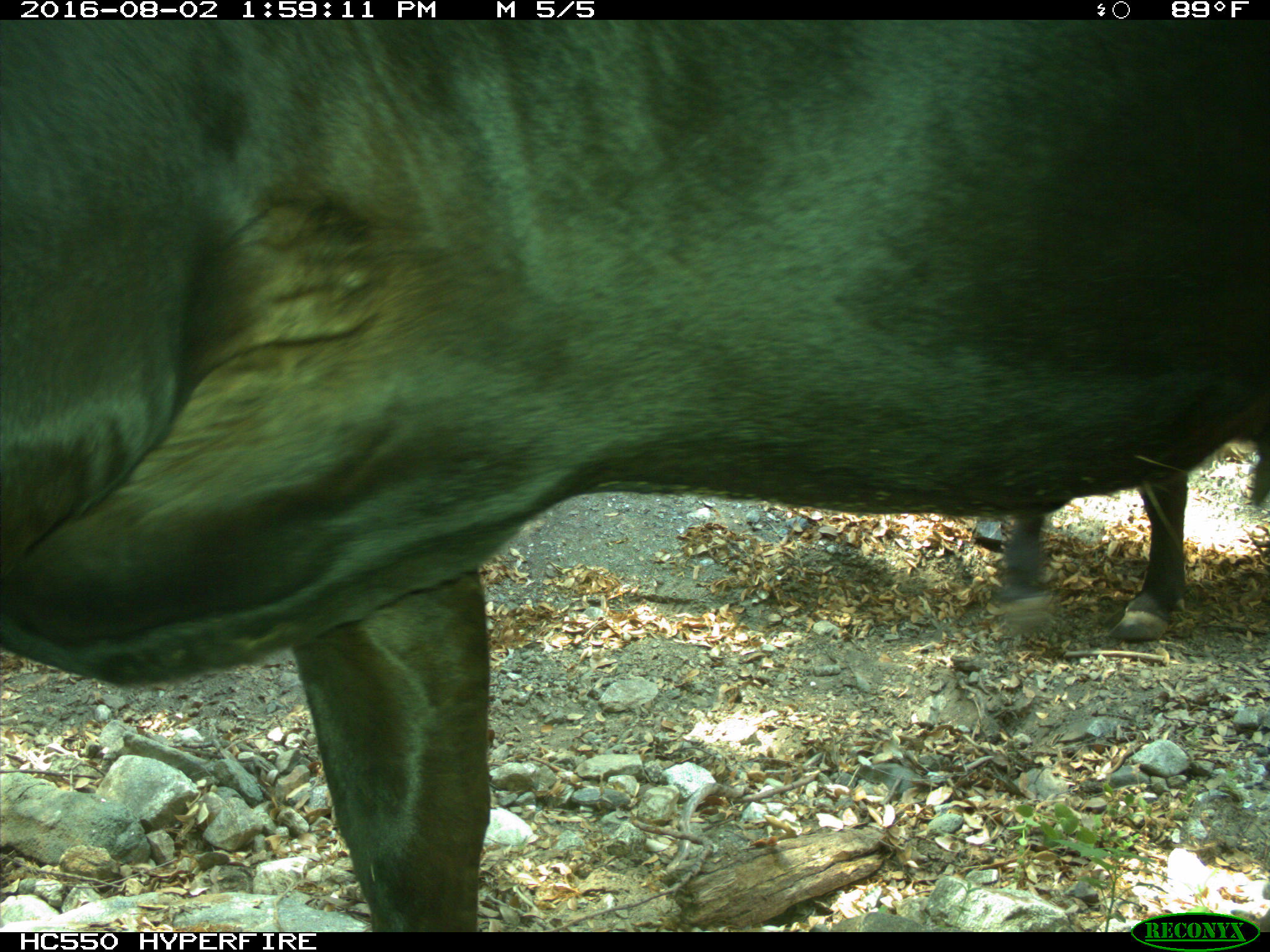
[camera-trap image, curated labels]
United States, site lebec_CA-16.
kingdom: Animalia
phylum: Chordata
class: Mammalia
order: Artiodactyla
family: Bovidae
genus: Bos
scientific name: Bos taurus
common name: domestic cow